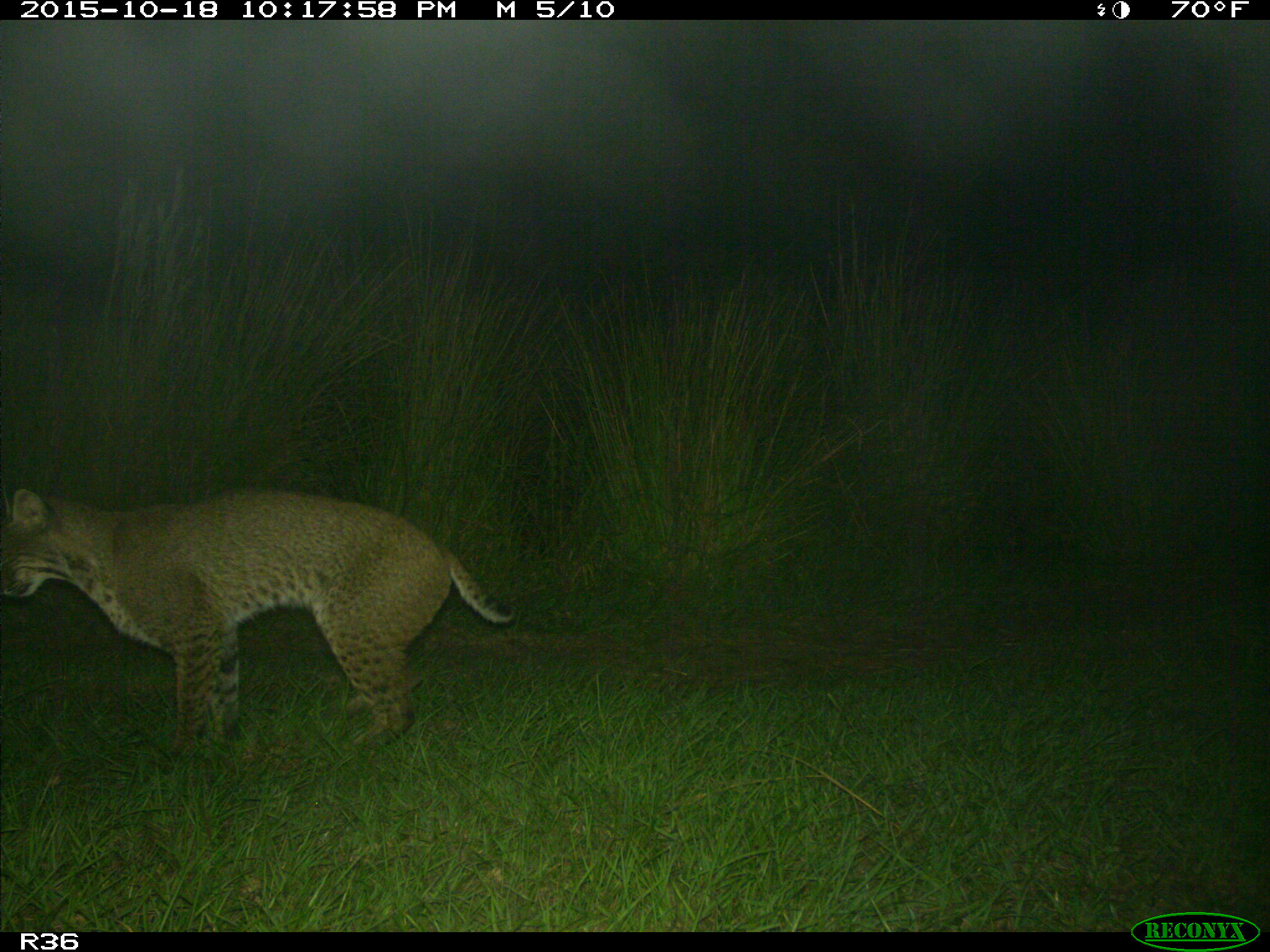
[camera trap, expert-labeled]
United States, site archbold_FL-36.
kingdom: Animalia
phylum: Chordata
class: Mammalia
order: Carnivora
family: Felidae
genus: Lynx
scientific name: Lynx rufus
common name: bobcat